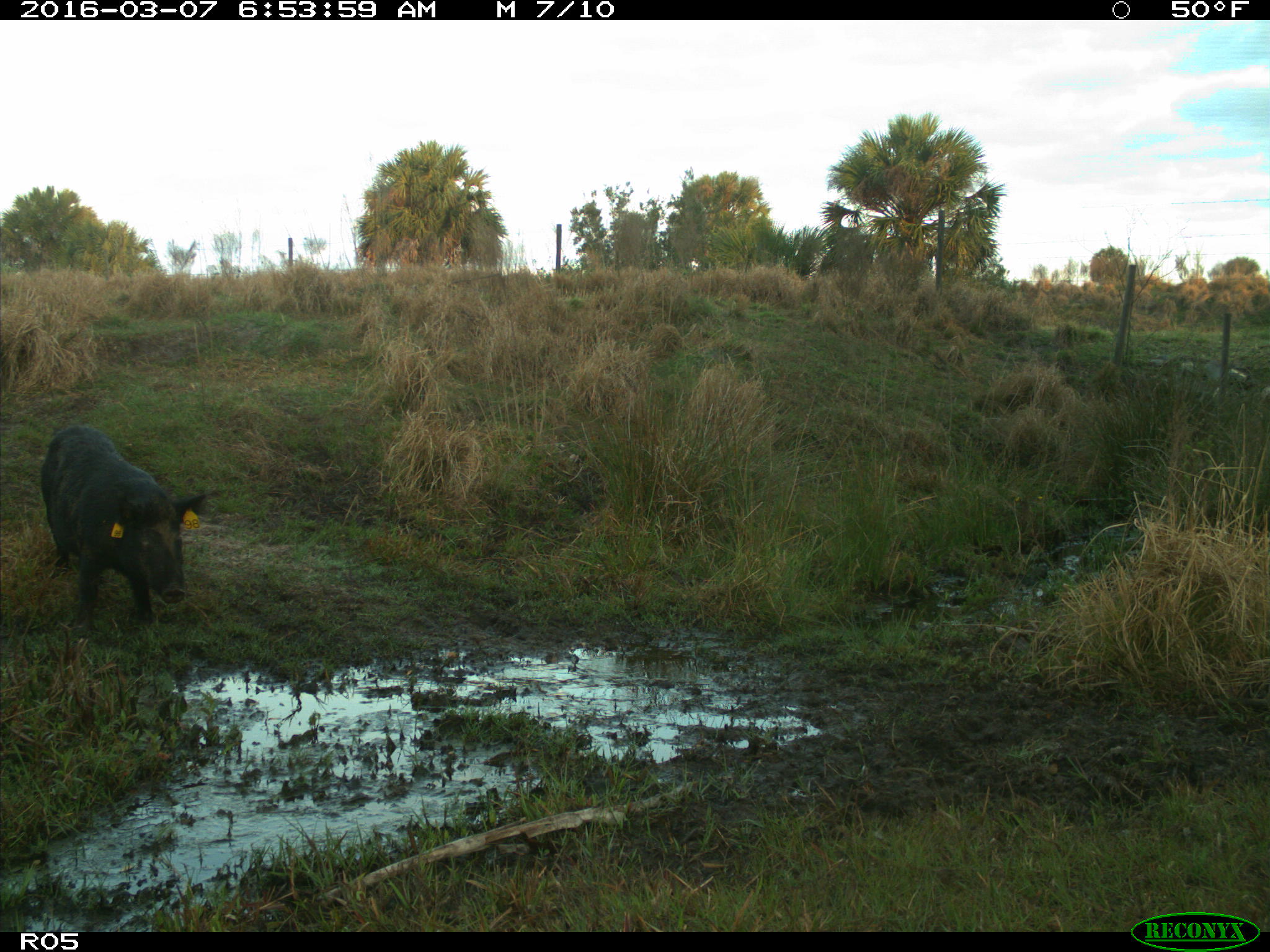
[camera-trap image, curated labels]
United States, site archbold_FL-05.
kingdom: Animalia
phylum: Chordata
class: Mammalia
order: Artiodactyla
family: Suidae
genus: Sus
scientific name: Sus scrofa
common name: wild boar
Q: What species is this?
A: Sus scrofa (wild boar).